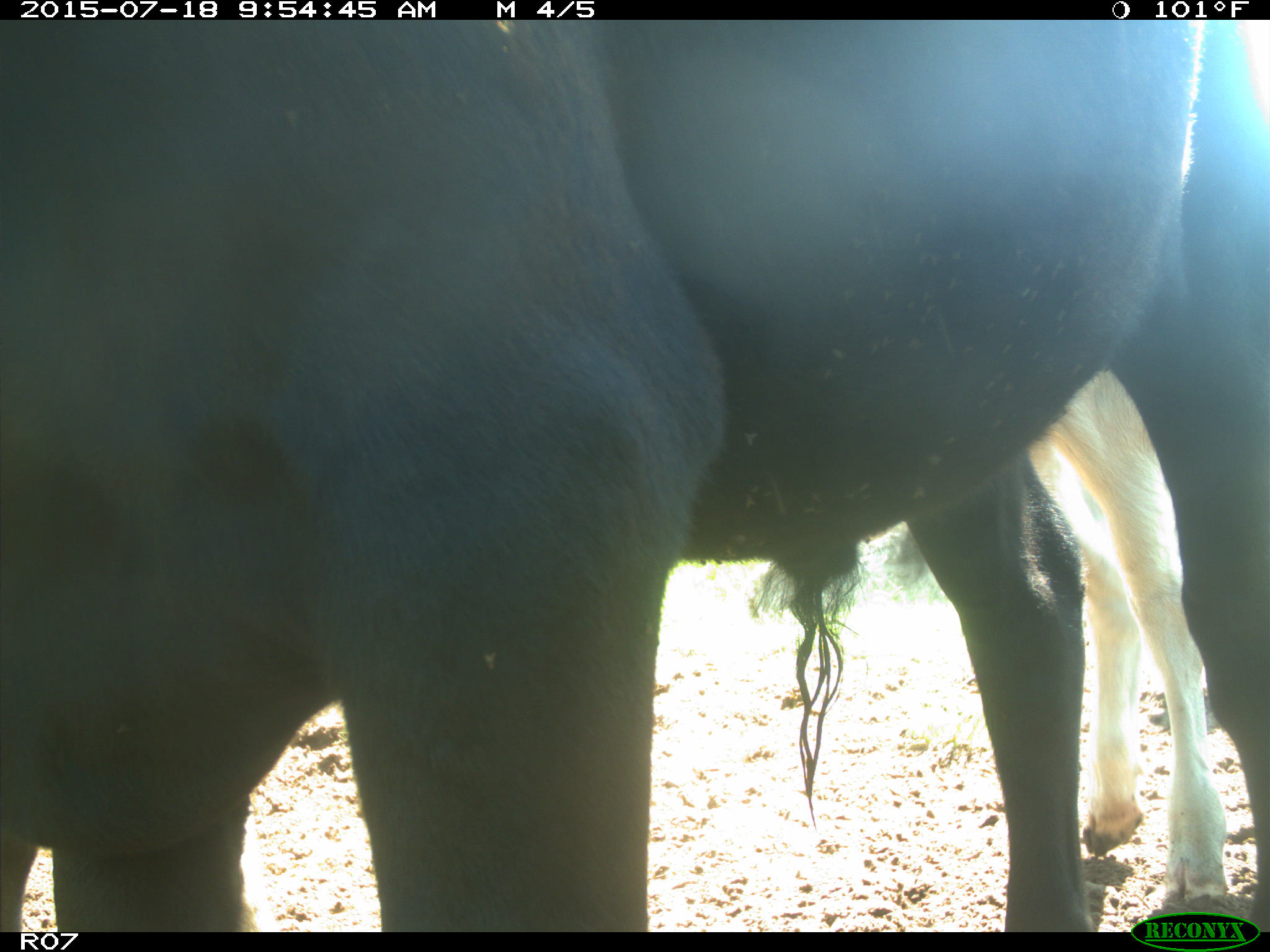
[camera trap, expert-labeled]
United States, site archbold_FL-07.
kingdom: Animalia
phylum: Chordata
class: Mammalia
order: Artiodactyla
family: Bovidae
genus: Bos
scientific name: Bos taurus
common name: domestic cow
Bos taurus (domestic cow).